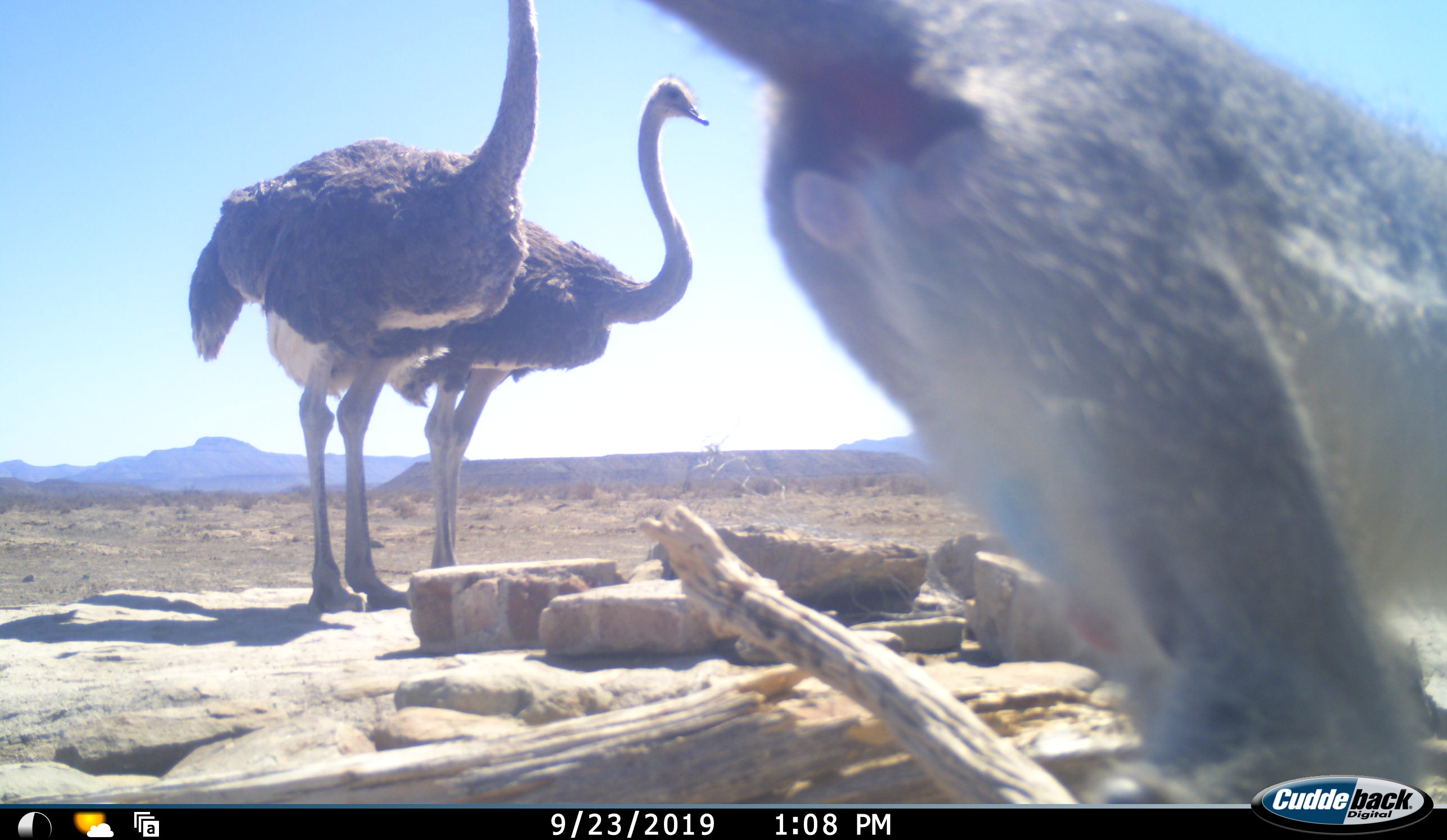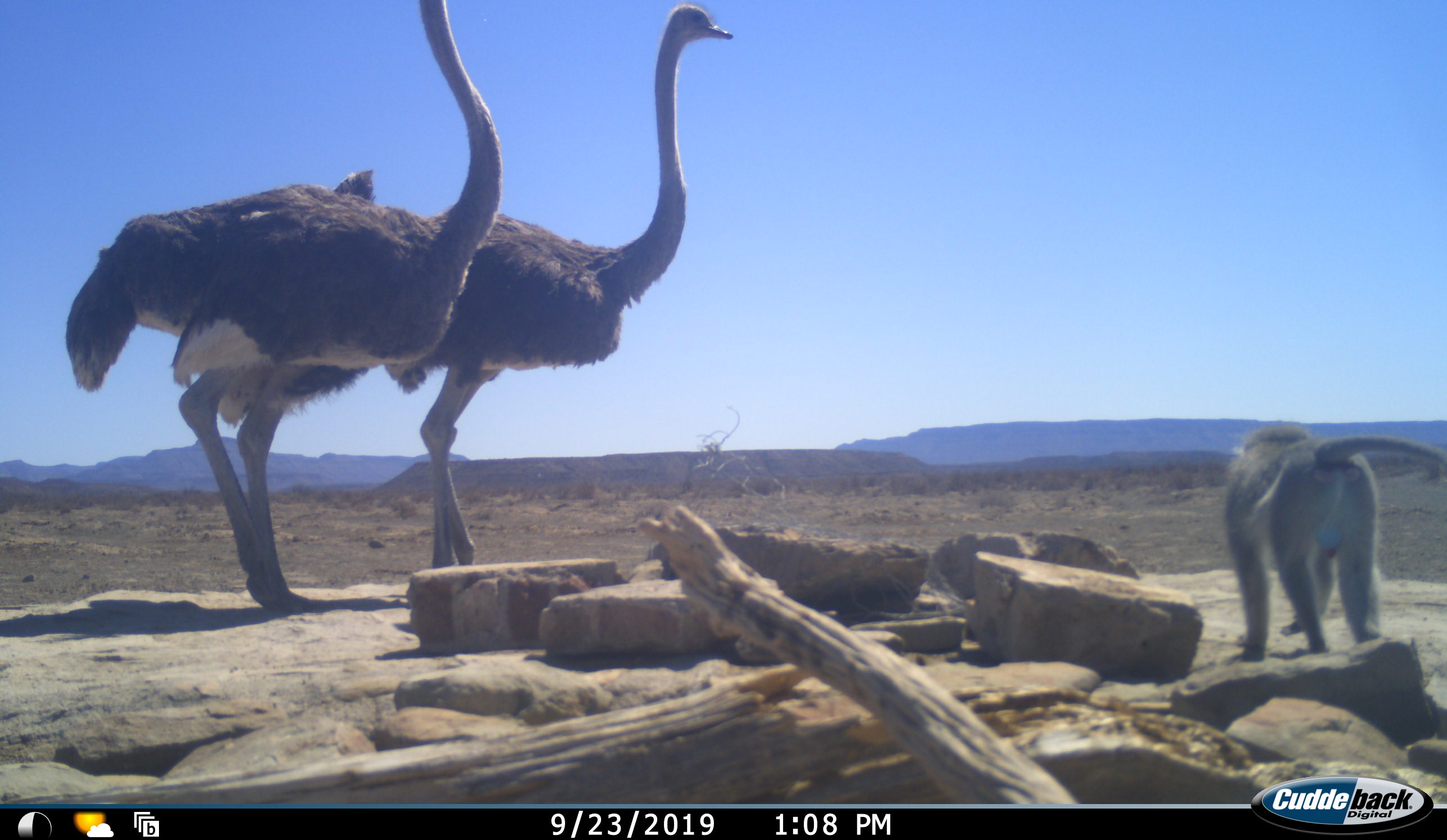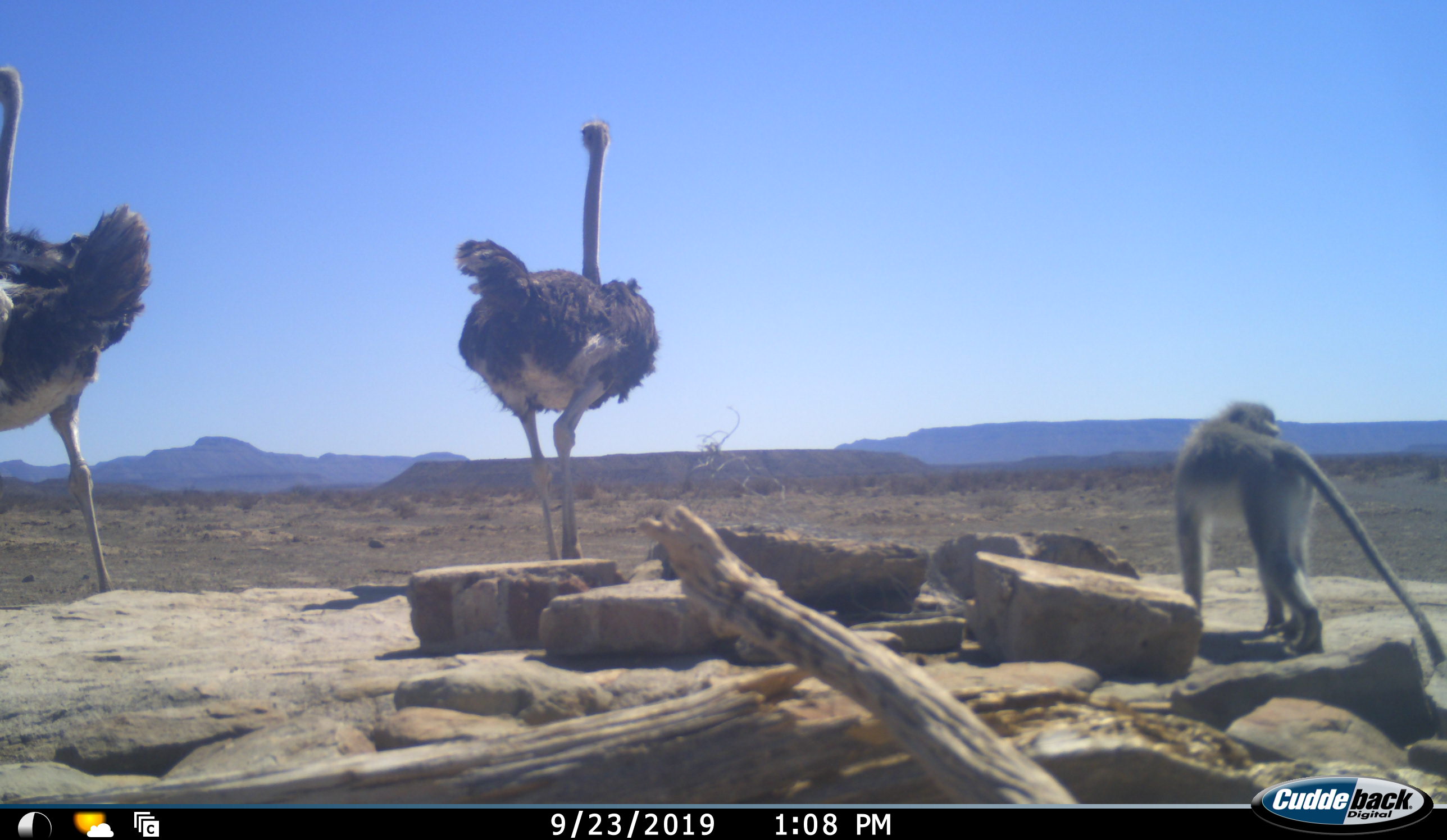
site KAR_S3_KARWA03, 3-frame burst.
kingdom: Animalia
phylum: Chordata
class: Mammalia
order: Primates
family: Cercopithecidae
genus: Chlorocebus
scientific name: Chlorocebus pygerythrus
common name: vervet monkey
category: monkeyvervet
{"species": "monkeyvervet (vervet monkey) (Chlorocebus pygerythrus)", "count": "1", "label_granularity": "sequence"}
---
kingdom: Animalia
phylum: Chordata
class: Aves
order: Struthioniformes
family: Struthionidae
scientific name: Struthionidae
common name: ostrich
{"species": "ostrich (Struthionidae)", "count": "2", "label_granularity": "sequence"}